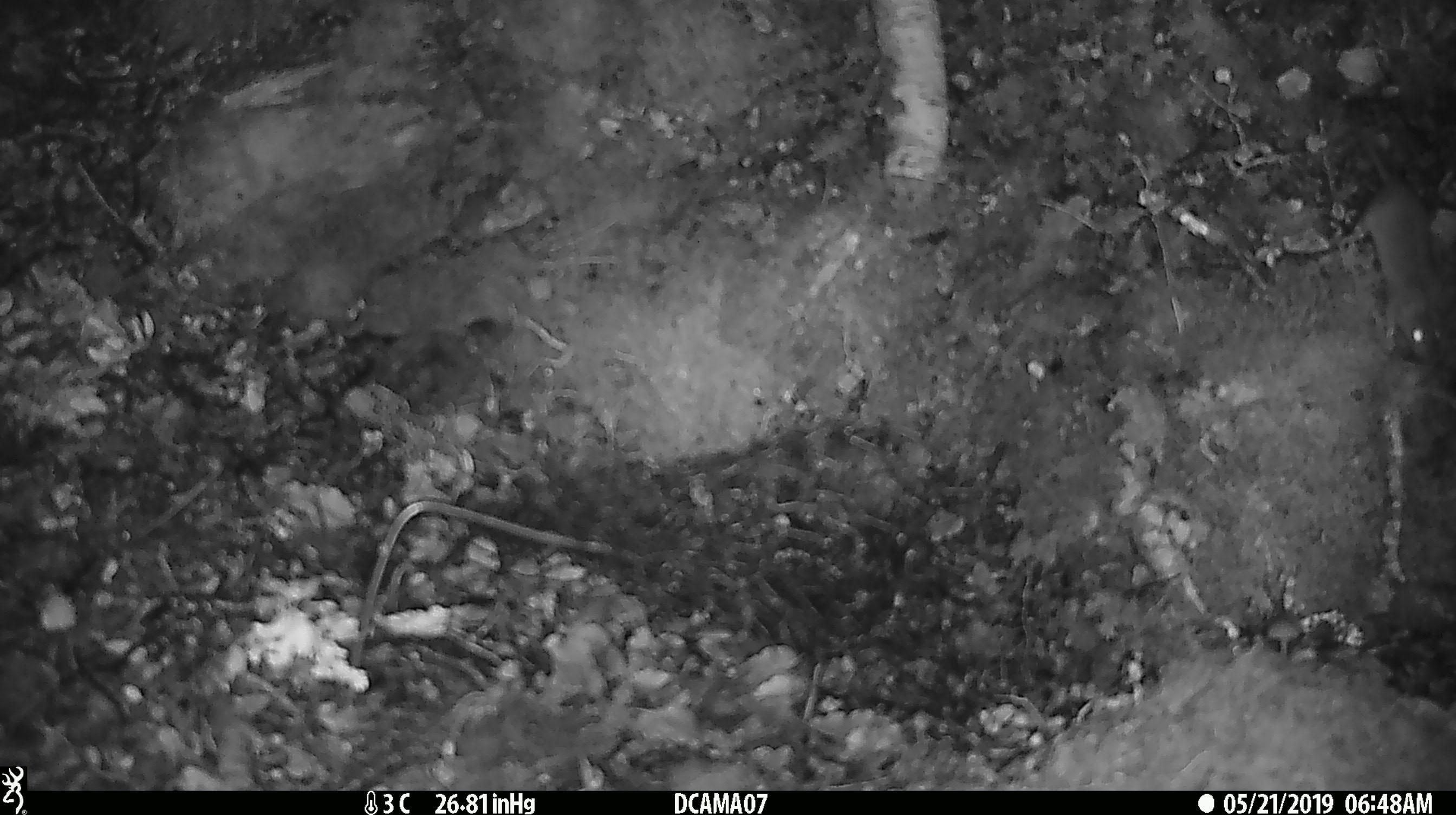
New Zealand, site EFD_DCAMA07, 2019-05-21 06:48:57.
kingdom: Animalia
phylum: Chordata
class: Mammalia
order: Rodentia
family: Muridae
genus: Mus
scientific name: Mus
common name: mouse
Mouse (Mus).